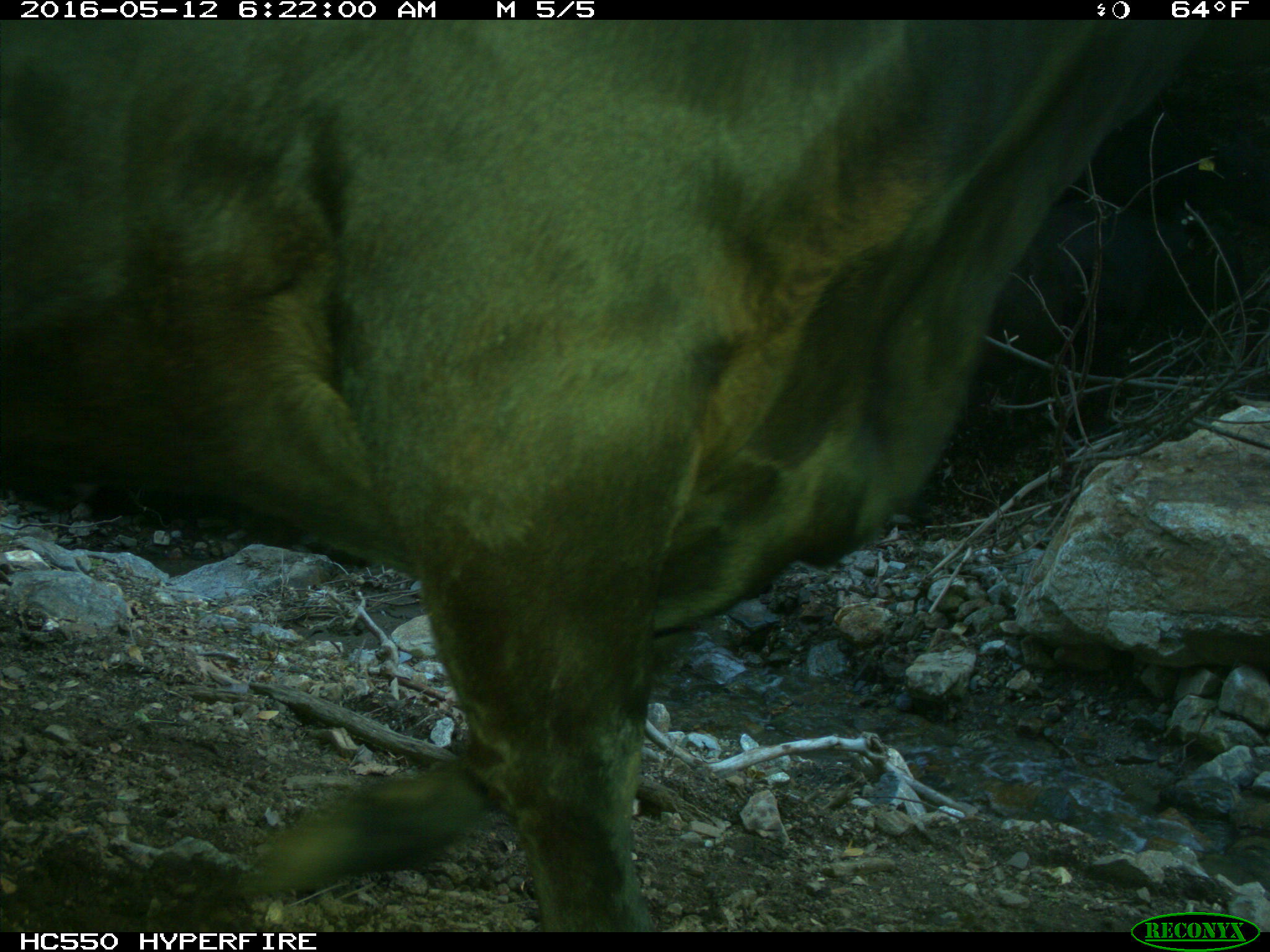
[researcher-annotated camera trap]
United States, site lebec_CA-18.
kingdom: Animalia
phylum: Chordata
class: Mammalia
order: Artiodactyla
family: Bovidae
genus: Bos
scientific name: Bos taurus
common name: domestic cow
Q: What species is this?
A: Bos taurus (domestic cow).